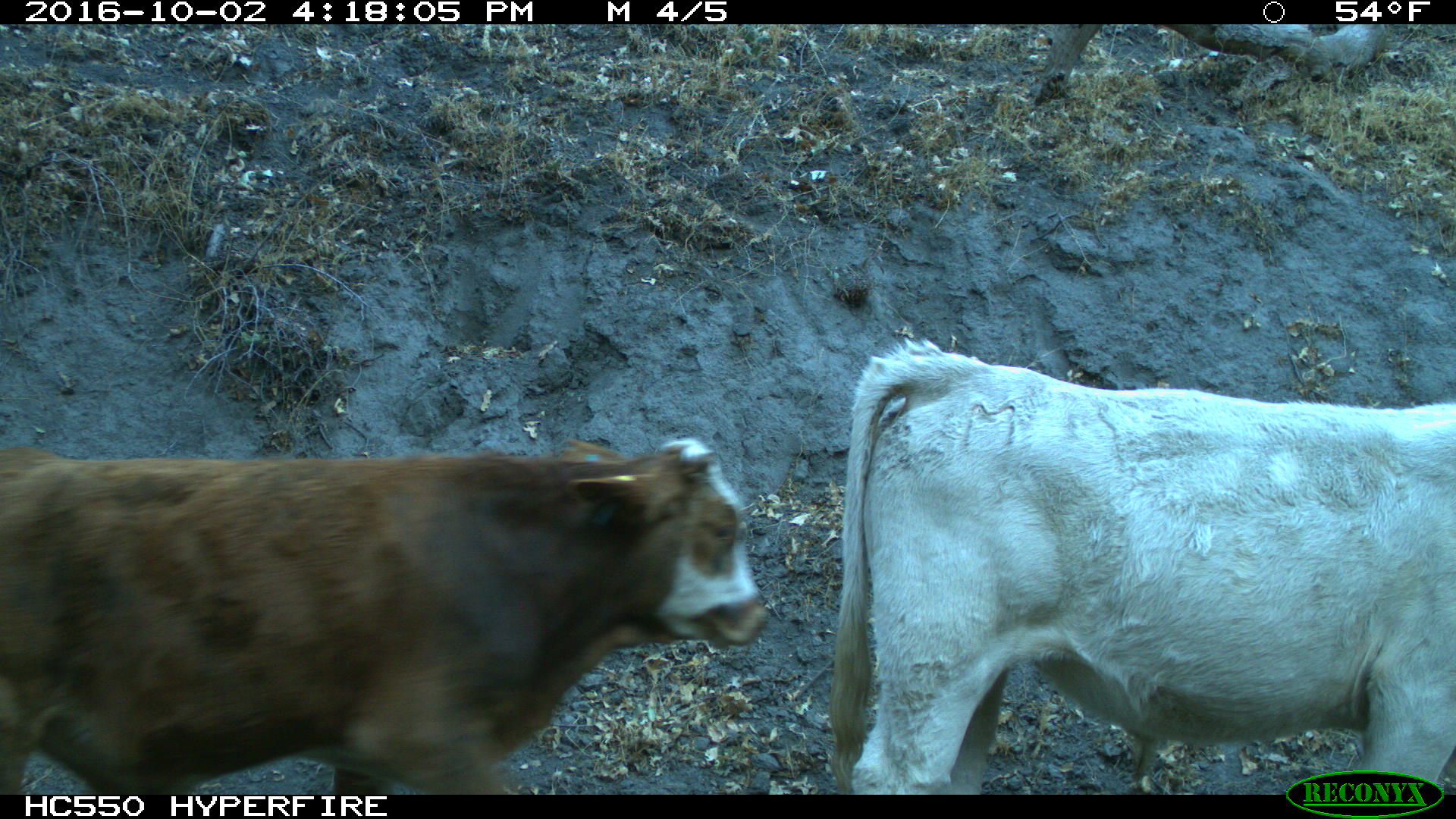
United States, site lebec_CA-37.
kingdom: Animalia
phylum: Chordata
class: Mammalia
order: Artiodactyla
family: Bovidae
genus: Bos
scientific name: Bos taurus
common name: domestic cow